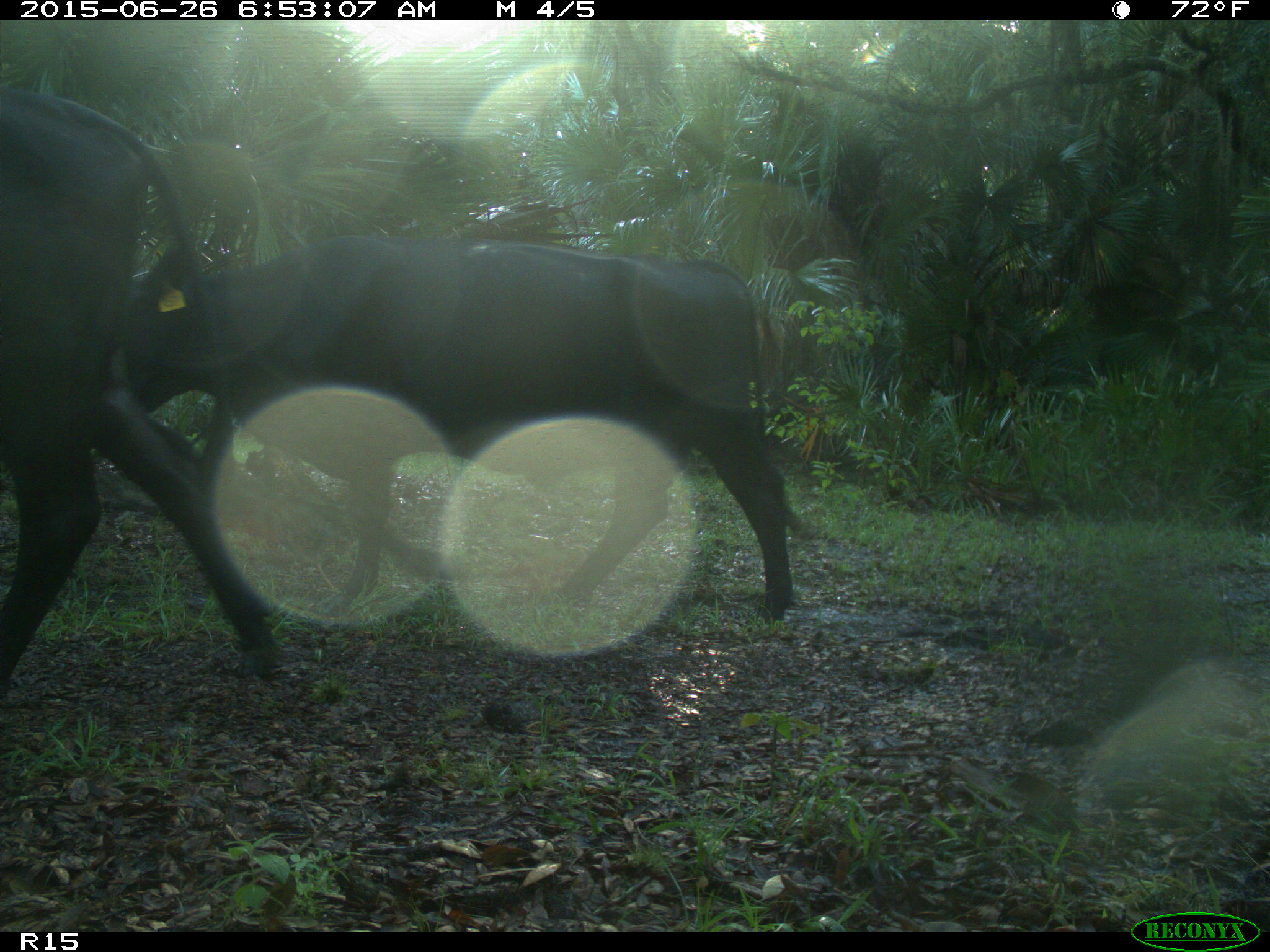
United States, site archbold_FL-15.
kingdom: Animalia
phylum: Chordata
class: Mammalia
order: Artiodactyla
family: Bovidae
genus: Bos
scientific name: Bos taurus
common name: domestic cow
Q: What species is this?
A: Bos taurus (domestic cow).